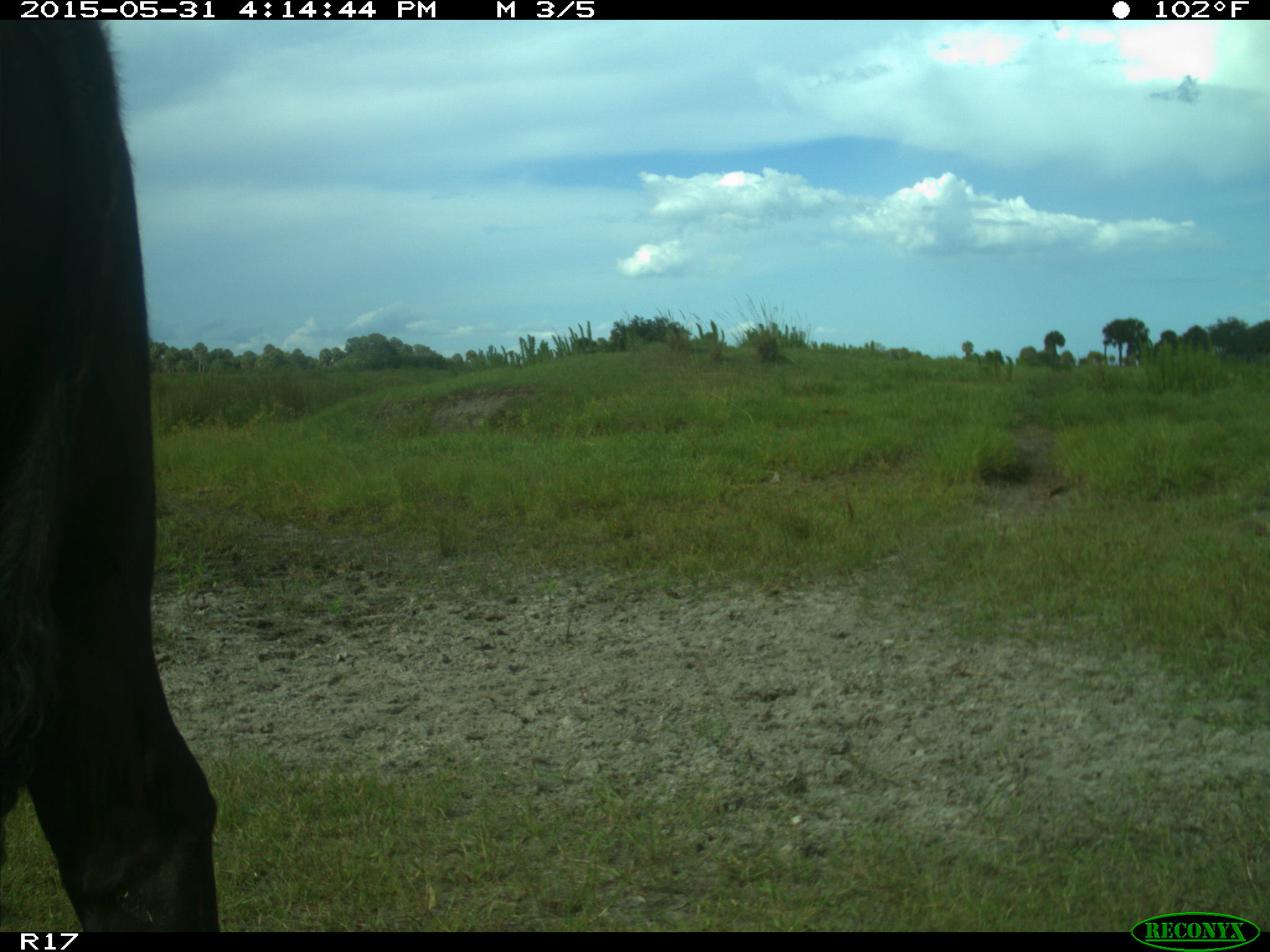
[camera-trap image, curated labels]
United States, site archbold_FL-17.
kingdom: Animalia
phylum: Chordata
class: Mammalia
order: Artiodactyla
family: Bovidae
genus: Bos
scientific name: Bos taurus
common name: domestic cow